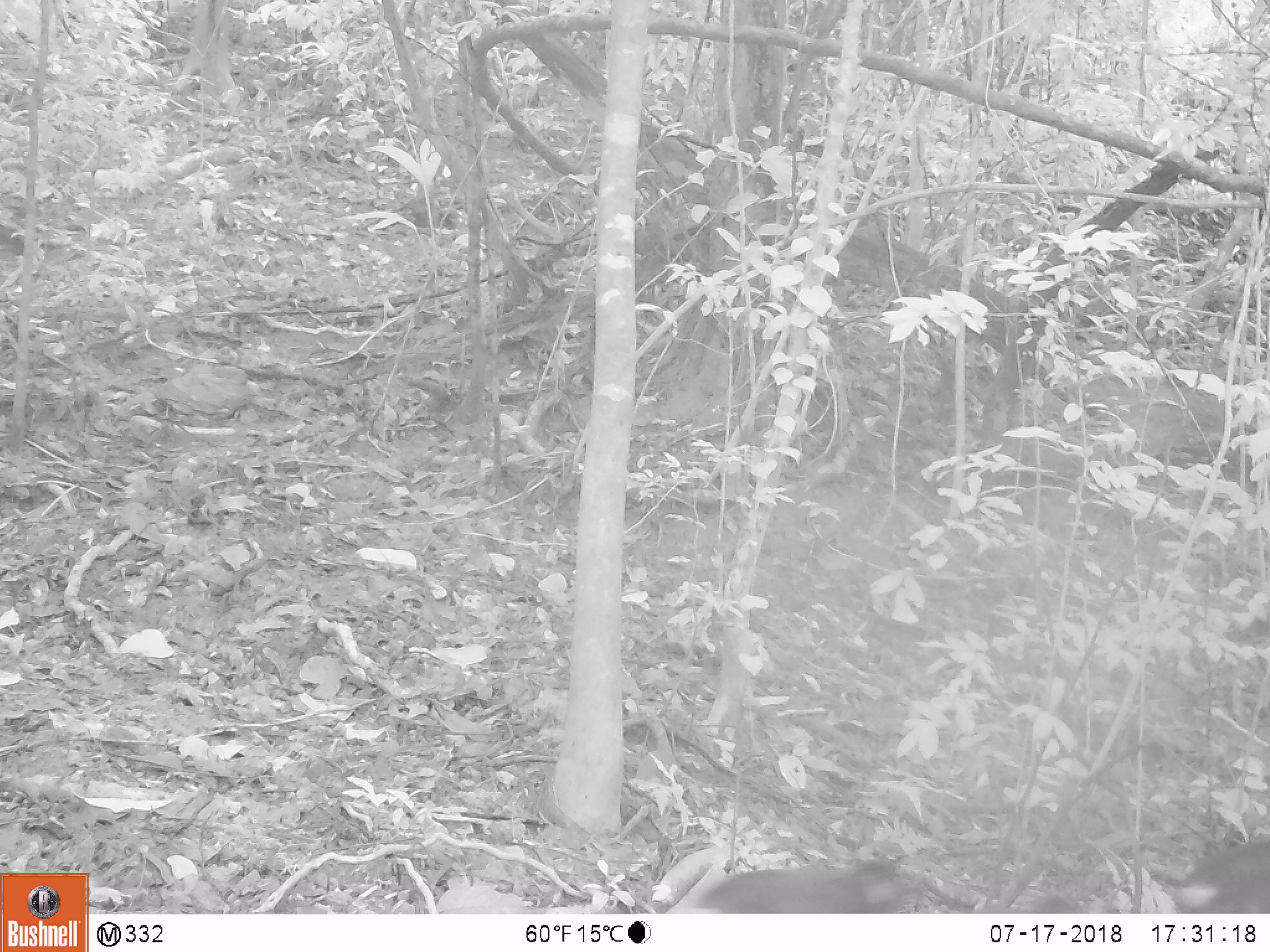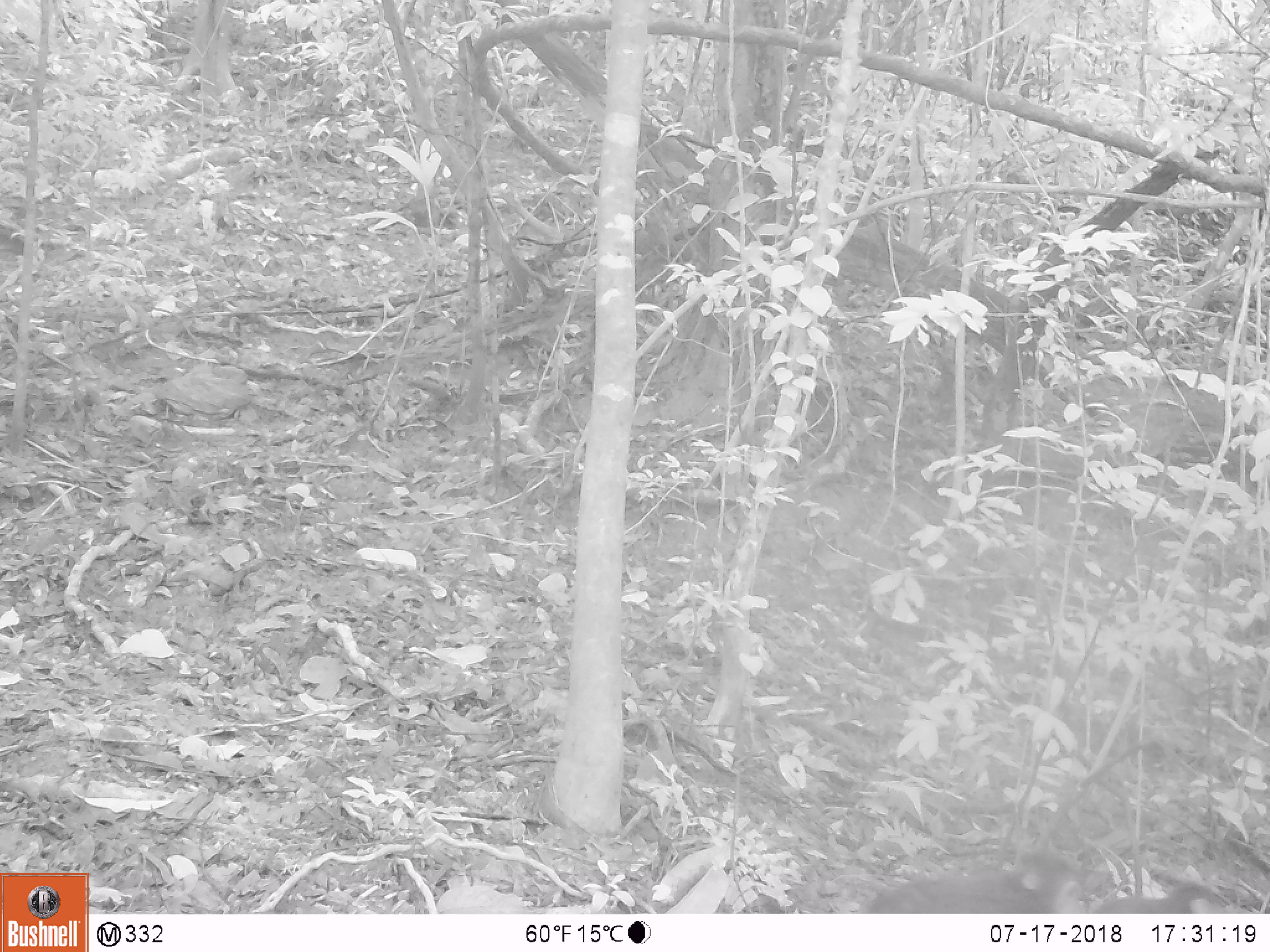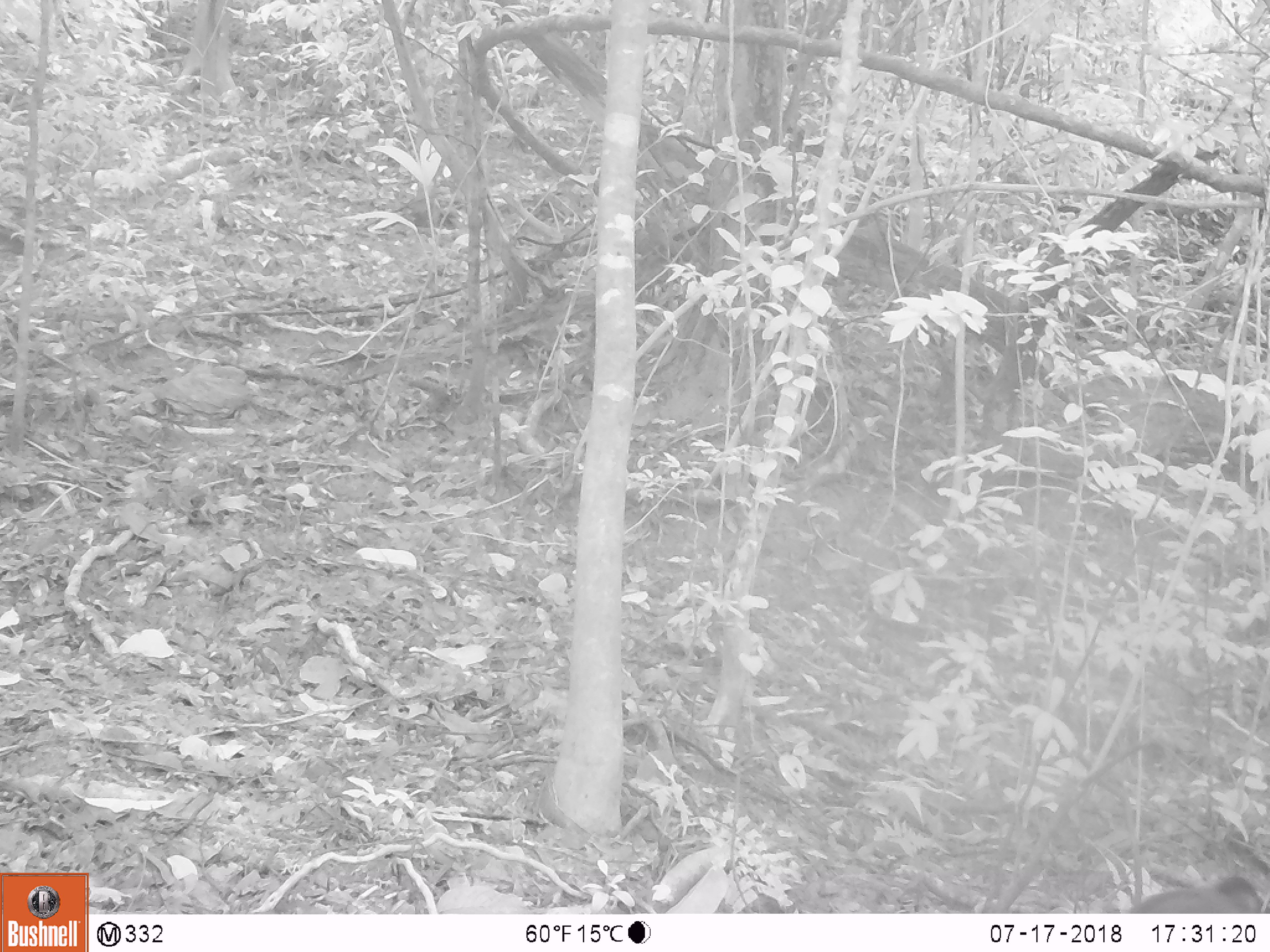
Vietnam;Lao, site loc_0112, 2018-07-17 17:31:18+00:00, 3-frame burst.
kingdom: Animalia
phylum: Chordata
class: Mammalia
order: Primates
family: Cercopithecidae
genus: Macaca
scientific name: Macaca arctoides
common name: stump-tailed macaque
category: stump tailed macaque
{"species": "stump tailed macaque (stump-tailed macaque) (Macaca arctoides)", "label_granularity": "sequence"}